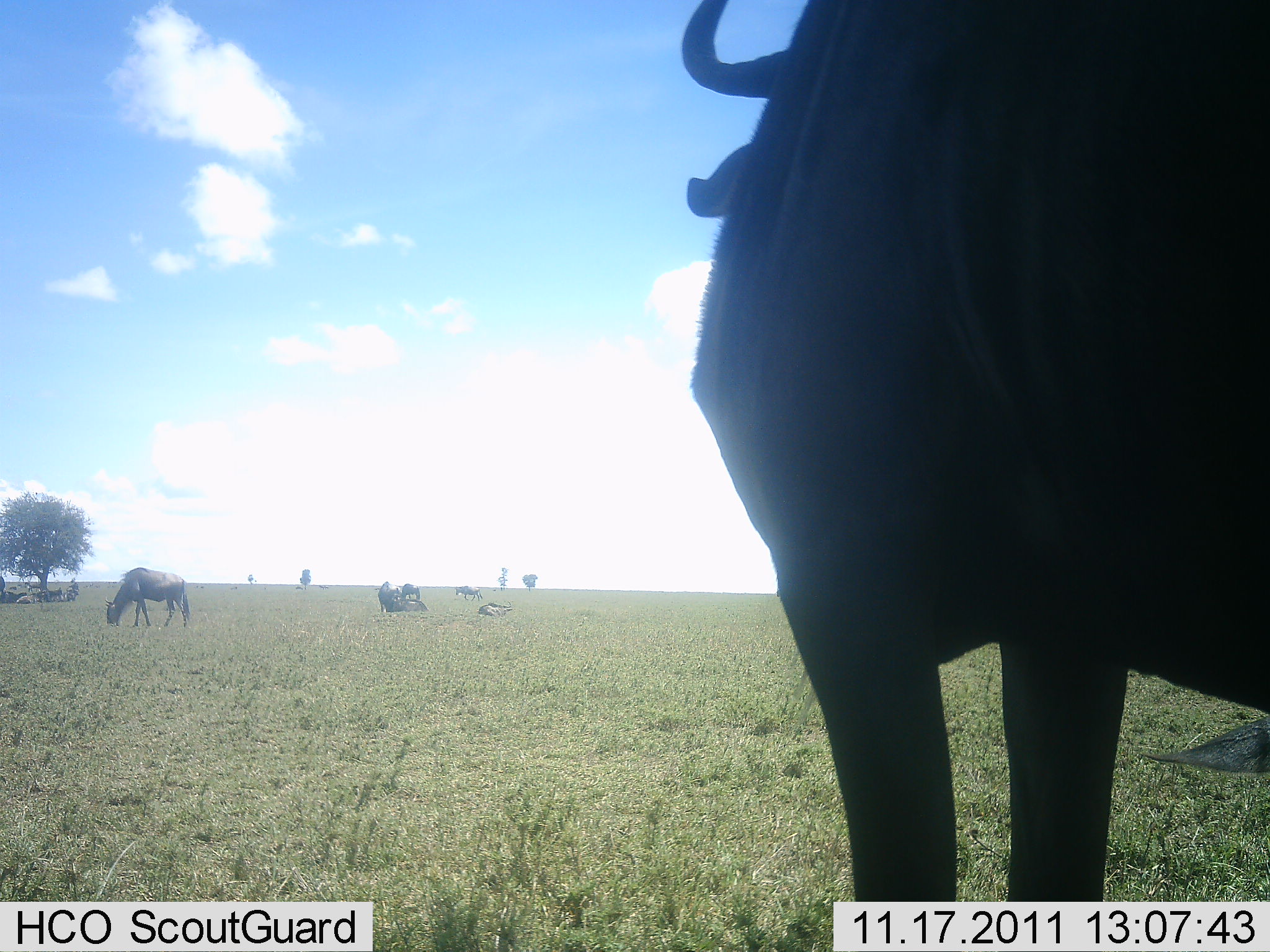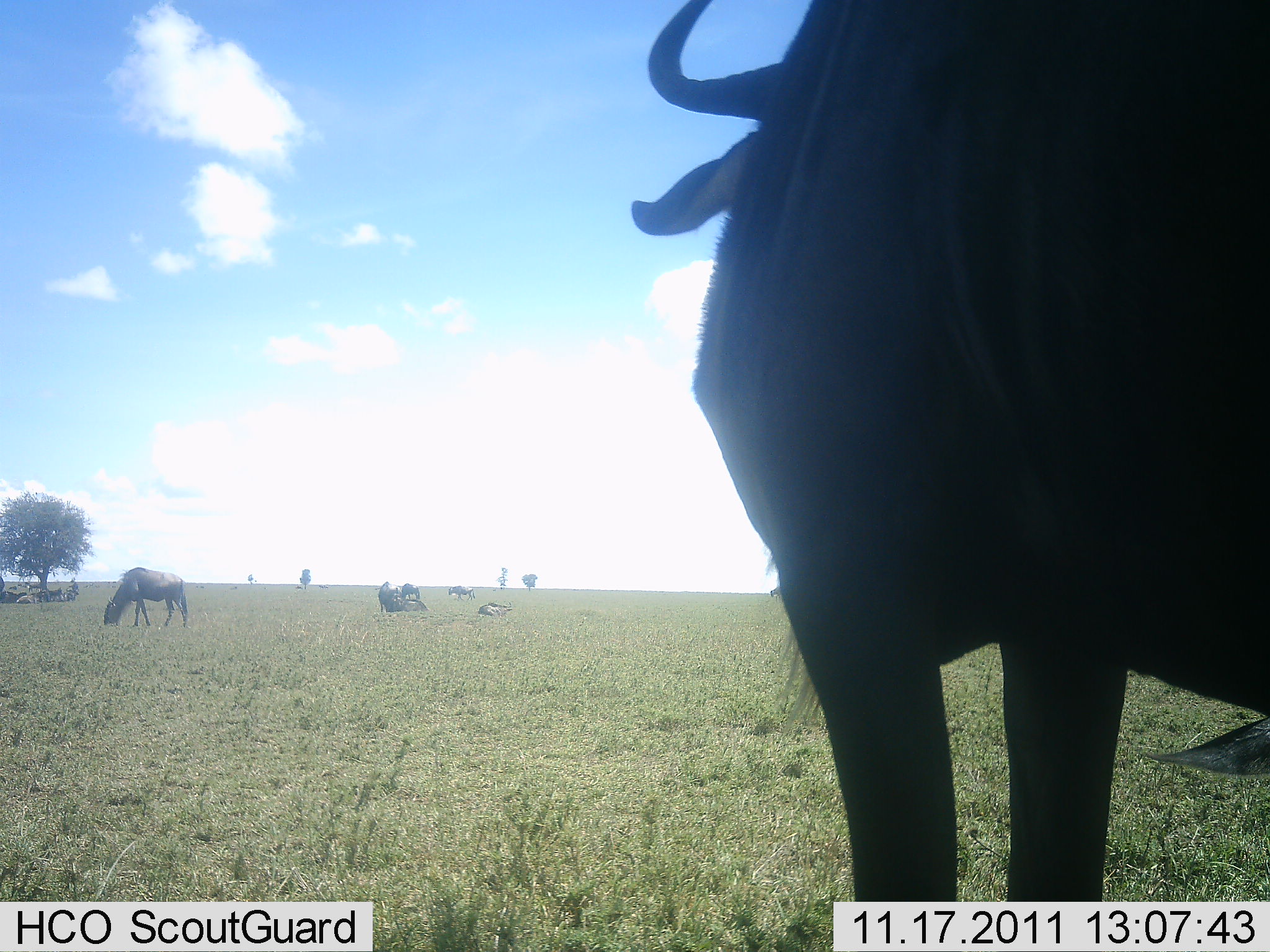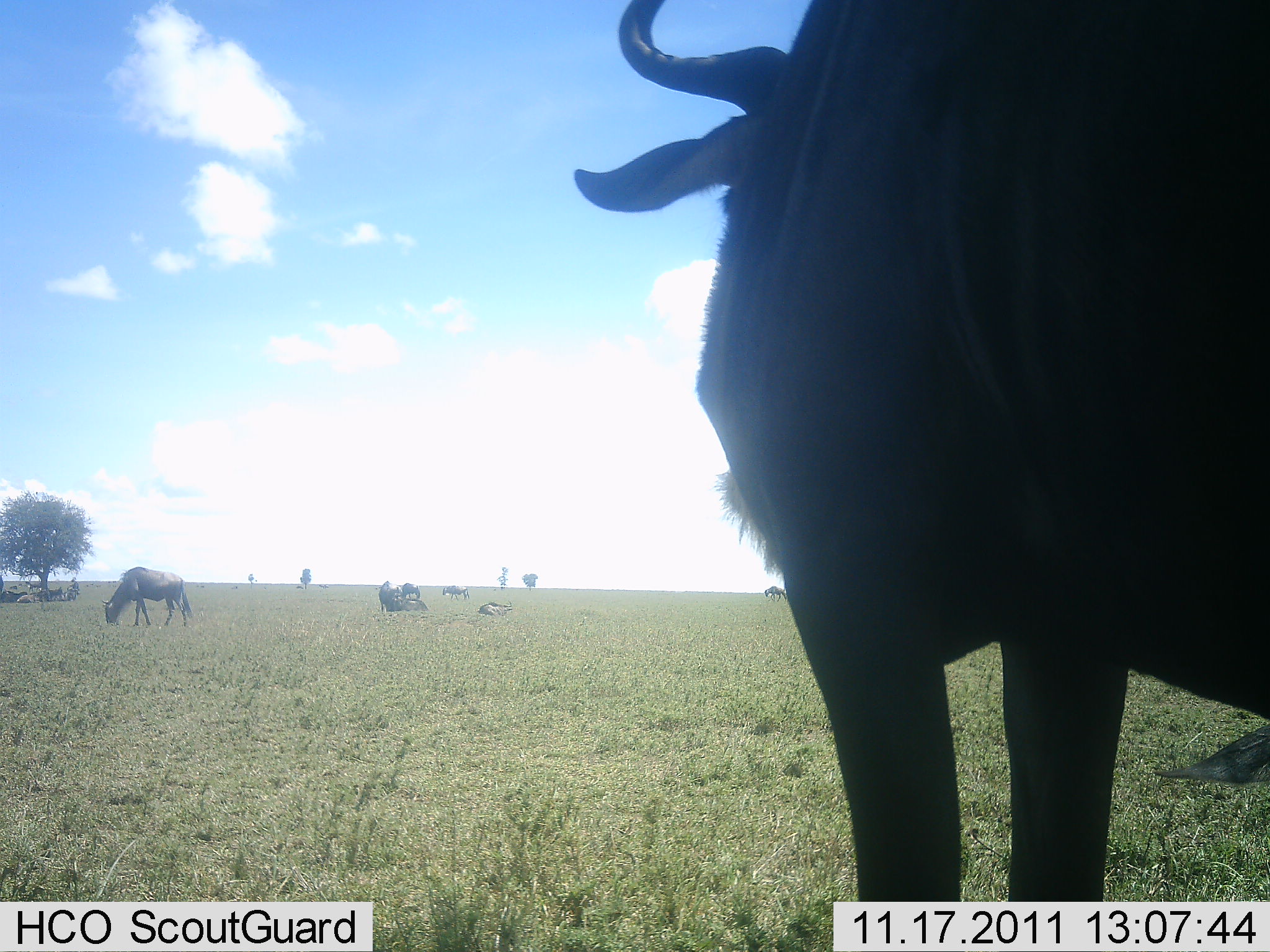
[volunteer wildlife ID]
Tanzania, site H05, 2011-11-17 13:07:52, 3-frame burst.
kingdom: Animalia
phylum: Chordata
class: Mammalia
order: Artiodactyla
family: Bovidae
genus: Connochaetes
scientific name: Connochaetes taurinus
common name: blue wildebeest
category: wildebeest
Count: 7.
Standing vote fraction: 81%.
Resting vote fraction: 75%.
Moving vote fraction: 12%.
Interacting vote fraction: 0%.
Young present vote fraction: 0%.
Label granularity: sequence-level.